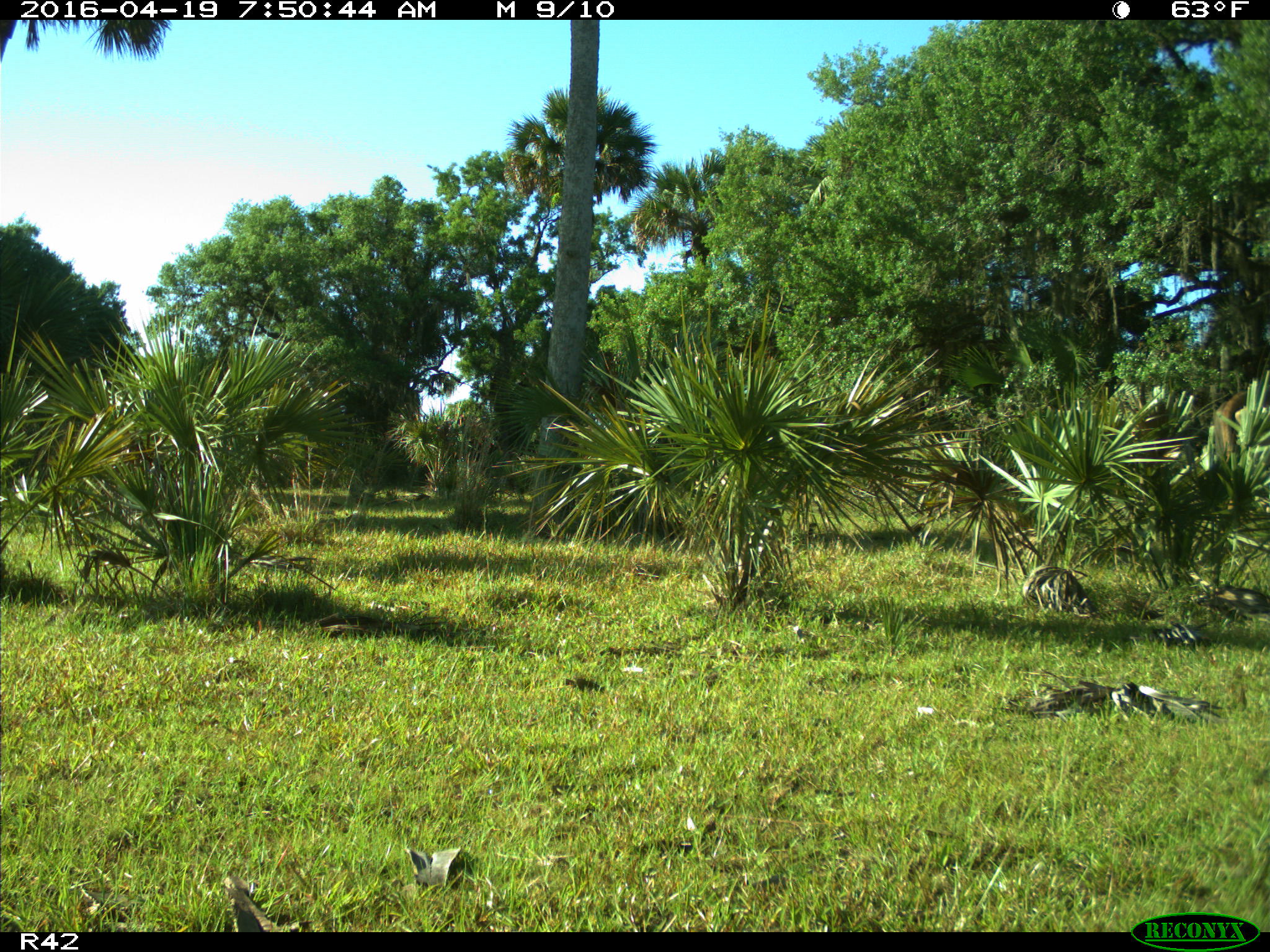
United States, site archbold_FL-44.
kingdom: Animalia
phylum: Chordata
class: Mammalia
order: Artiodactyla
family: Bovidae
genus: Bos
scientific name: Bos taurus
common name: domestic cow